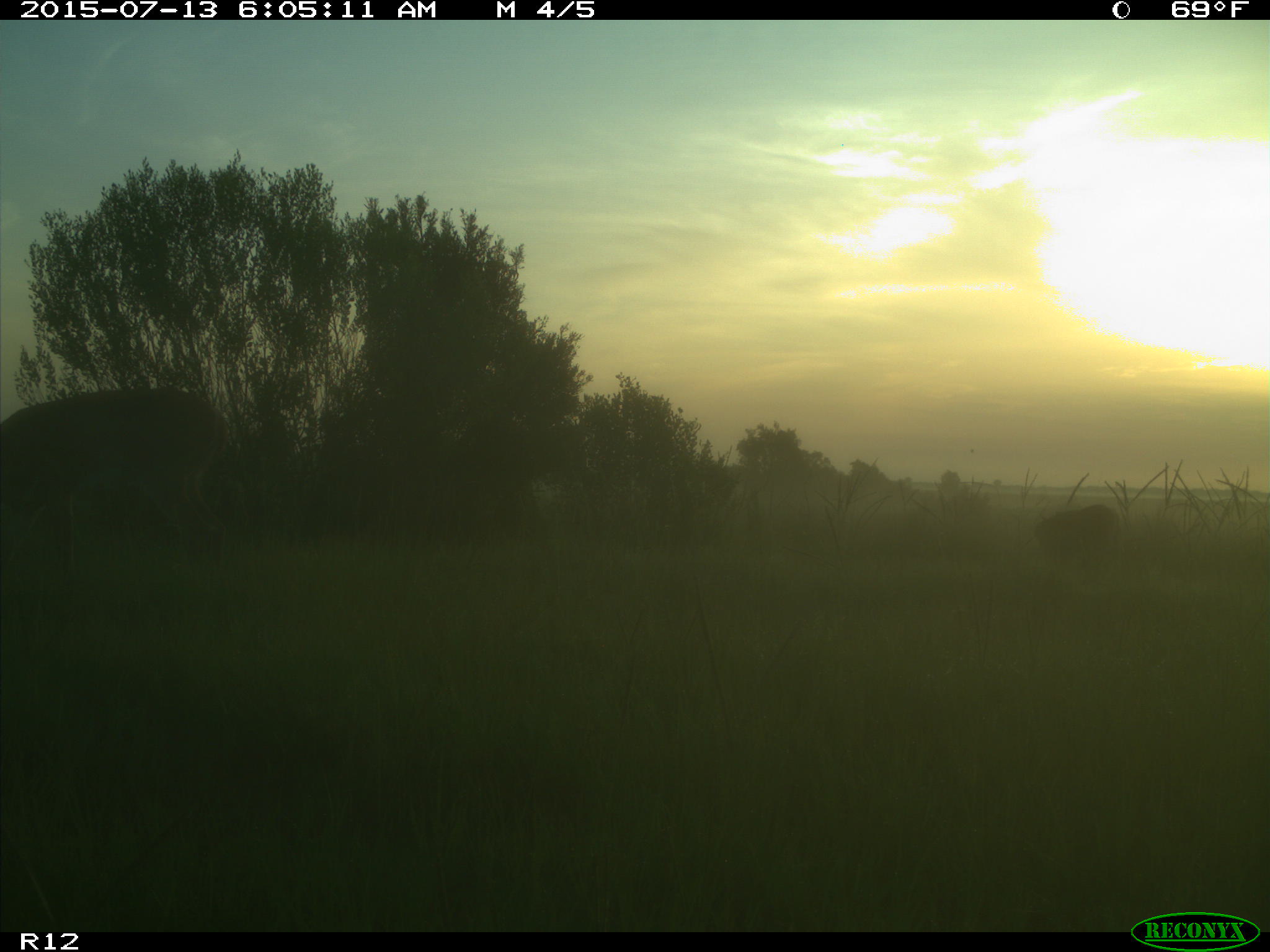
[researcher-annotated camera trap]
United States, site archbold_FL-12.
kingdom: Animalia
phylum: Chordata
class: Mammalia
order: Artiodactyla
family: Cervidae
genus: Odocoileus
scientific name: Odocoileus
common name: deer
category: unidentified deer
Unidentified deer (deer) (Odocoileus).